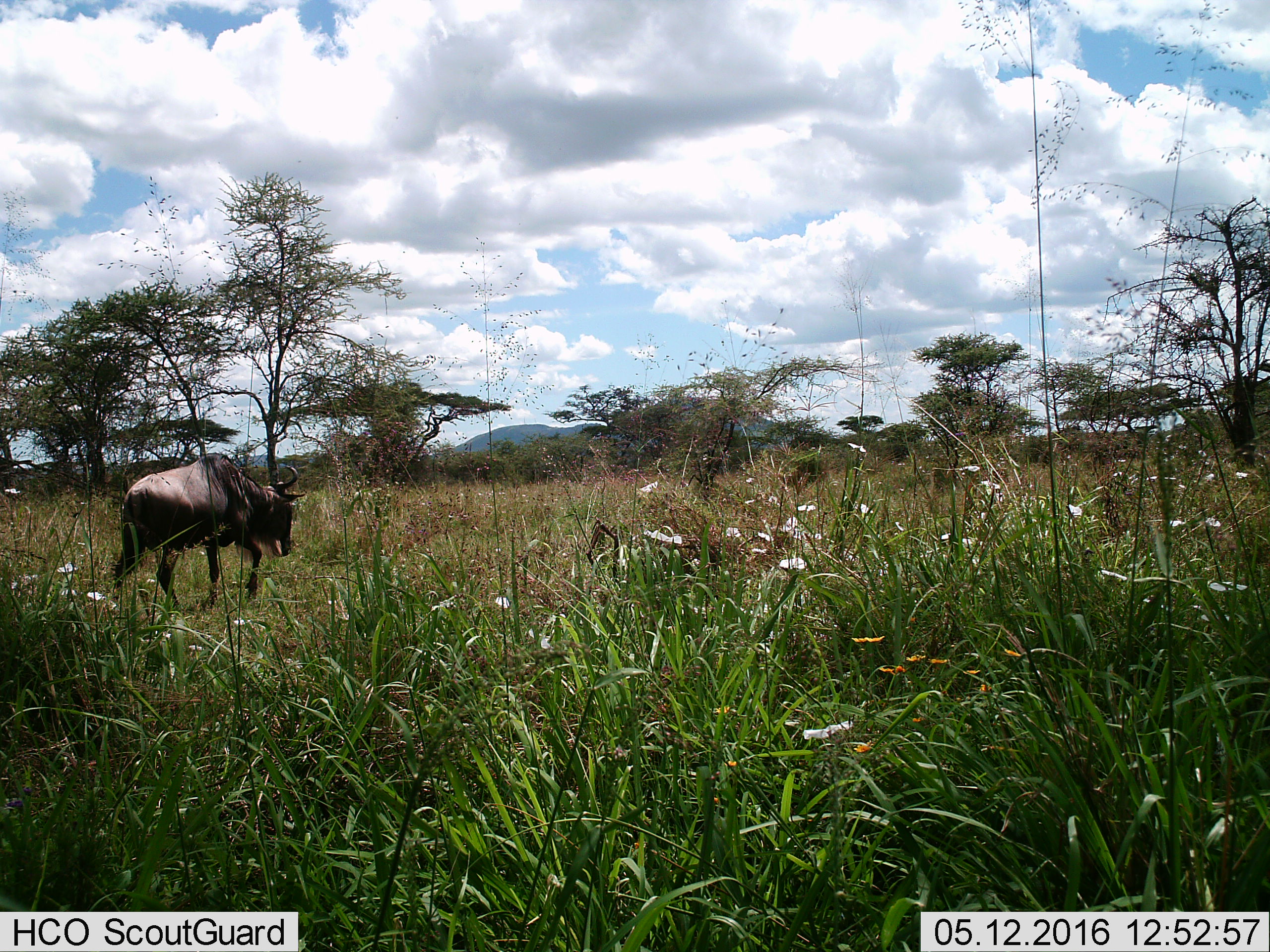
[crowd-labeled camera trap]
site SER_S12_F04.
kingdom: Animalia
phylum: Chordata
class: Mammalia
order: Artiodactyla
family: Bovidae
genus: Connochaetes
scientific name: Connochaetes taurinus taurinus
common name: blue wildebeest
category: wildebeestblue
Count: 1.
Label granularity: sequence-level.